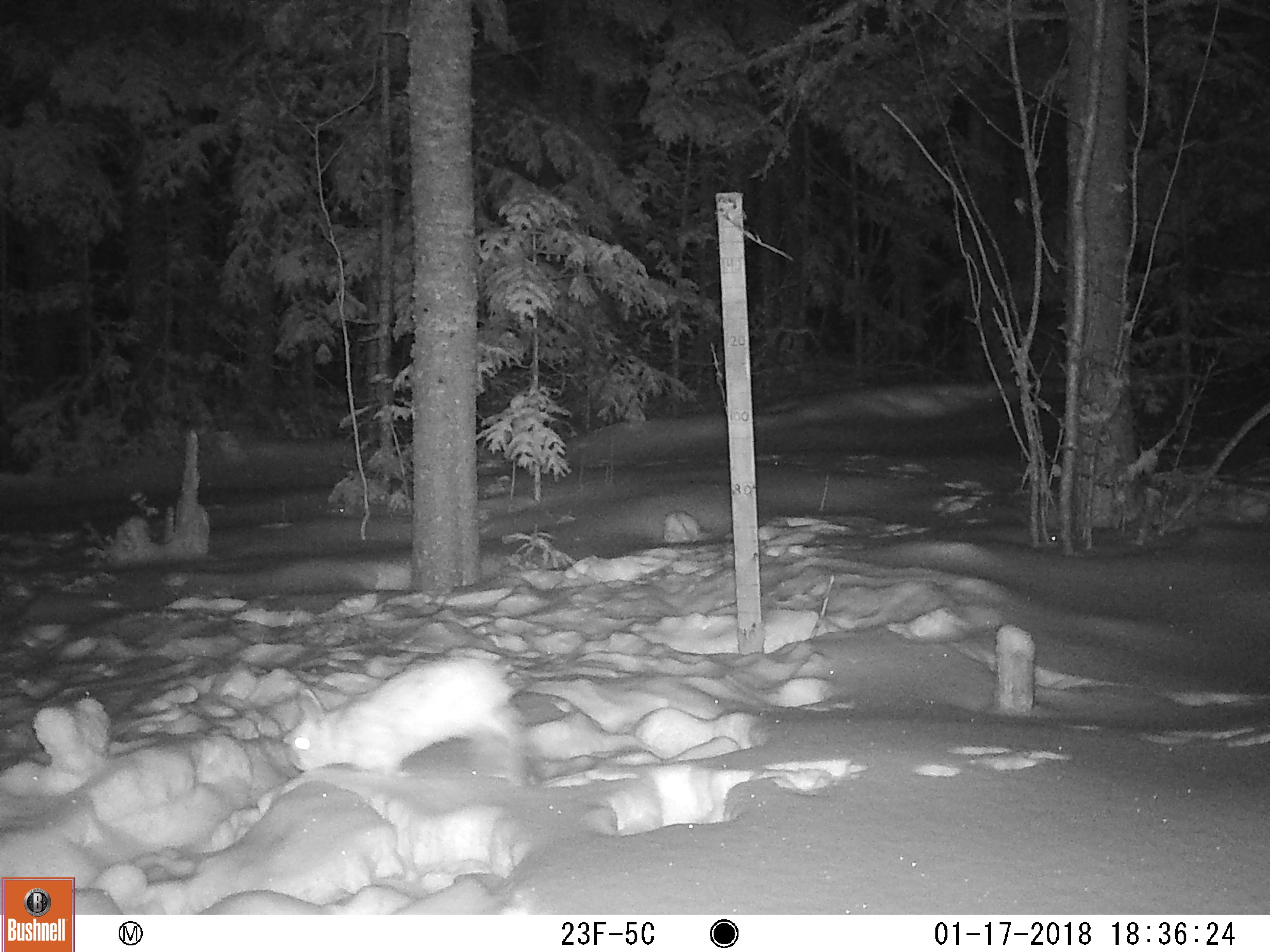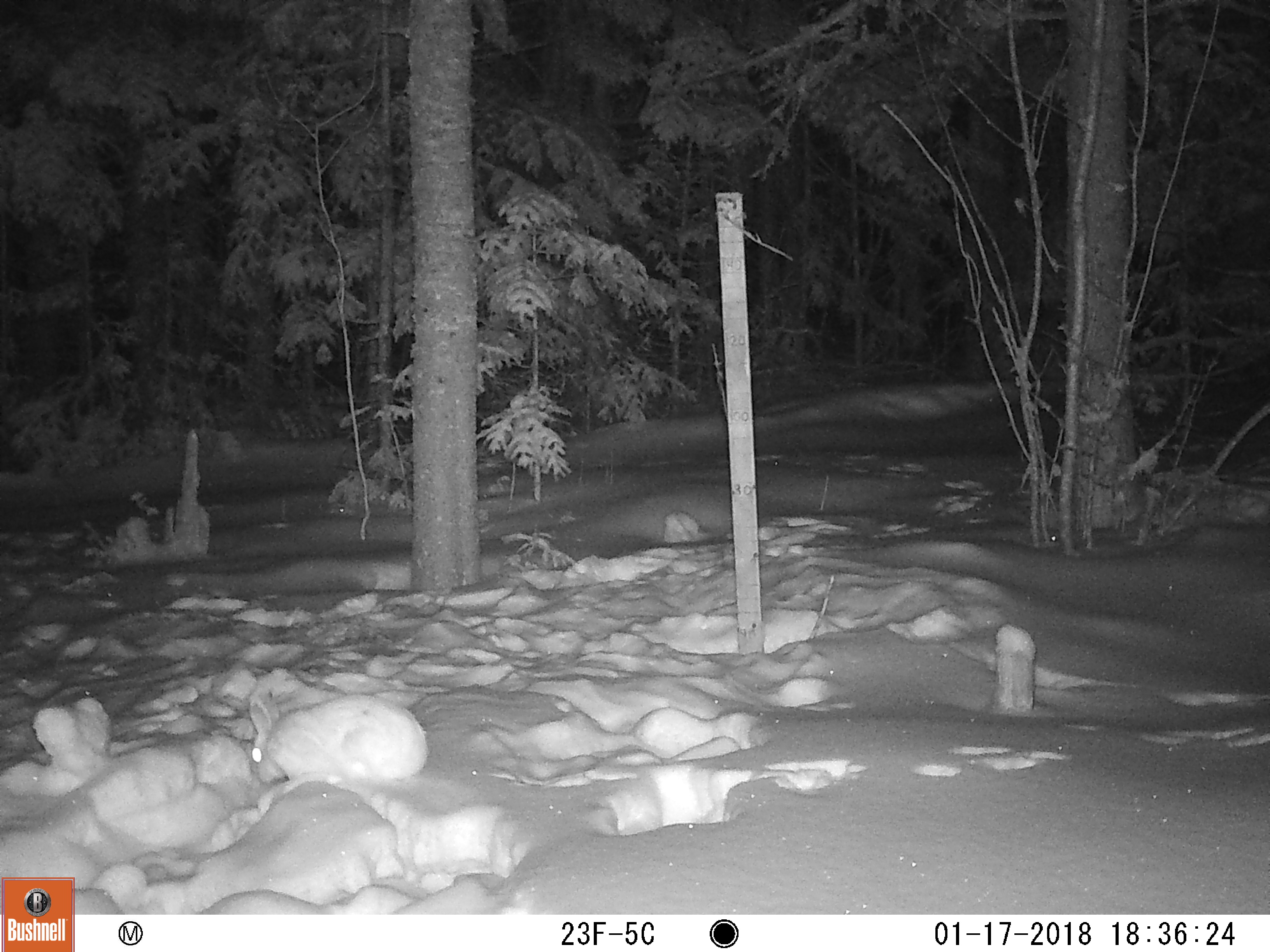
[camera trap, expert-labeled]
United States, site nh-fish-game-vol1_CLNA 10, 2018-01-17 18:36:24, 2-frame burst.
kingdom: Animalia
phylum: Chordata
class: Mammalia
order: Lagomorpha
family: Leporidae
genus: Lepus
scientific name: Lepus americanus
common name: snowshoe hare